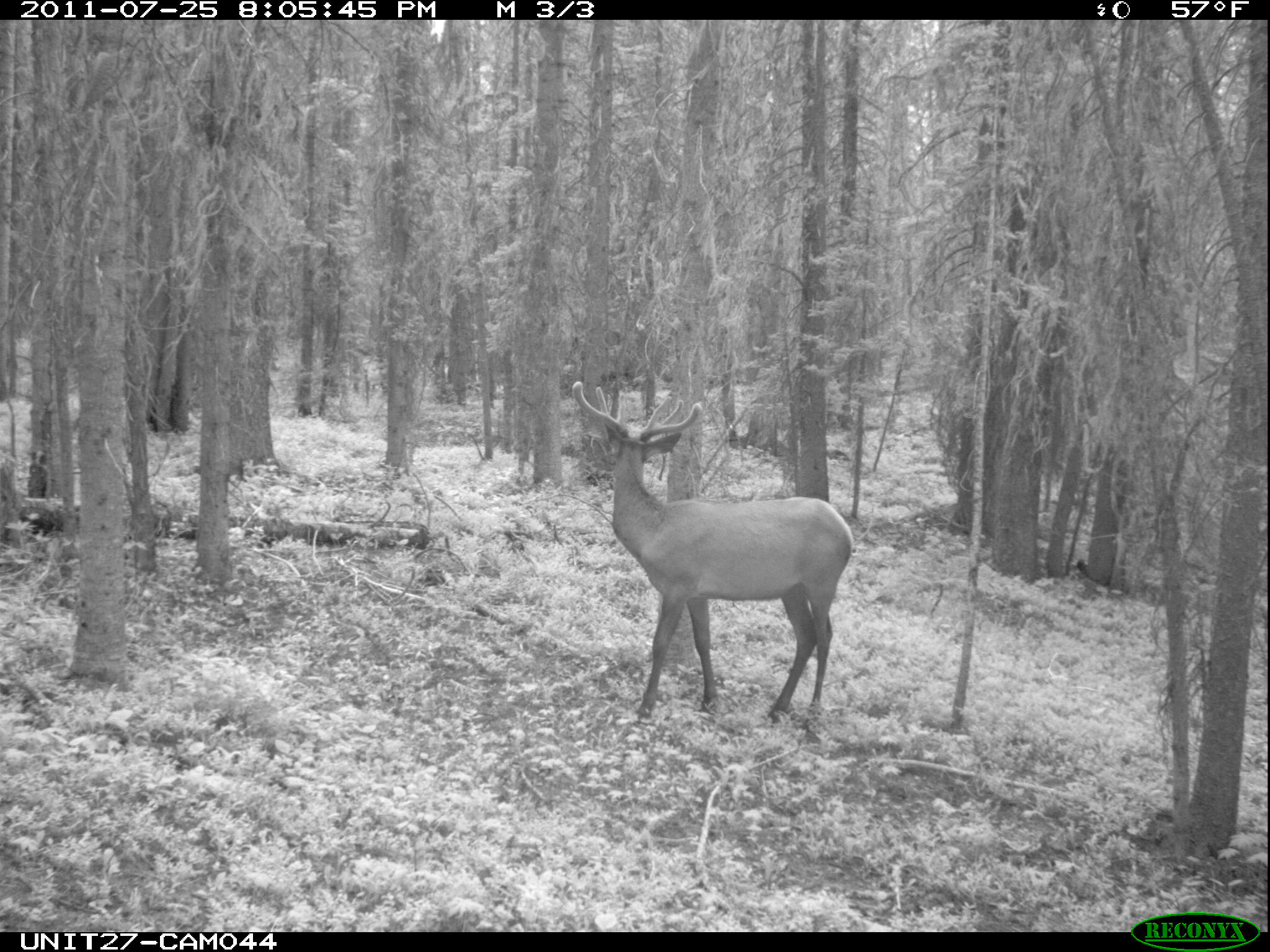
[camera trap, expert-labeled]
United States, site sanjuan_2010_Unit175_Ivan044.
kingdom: Animalia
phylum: Chordata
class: Mammalia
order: Artiodactyla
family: Cervidae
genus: Cervus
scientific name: Cervus elaphus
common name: red deer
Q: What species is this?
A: Cervus elaphus (red deer).